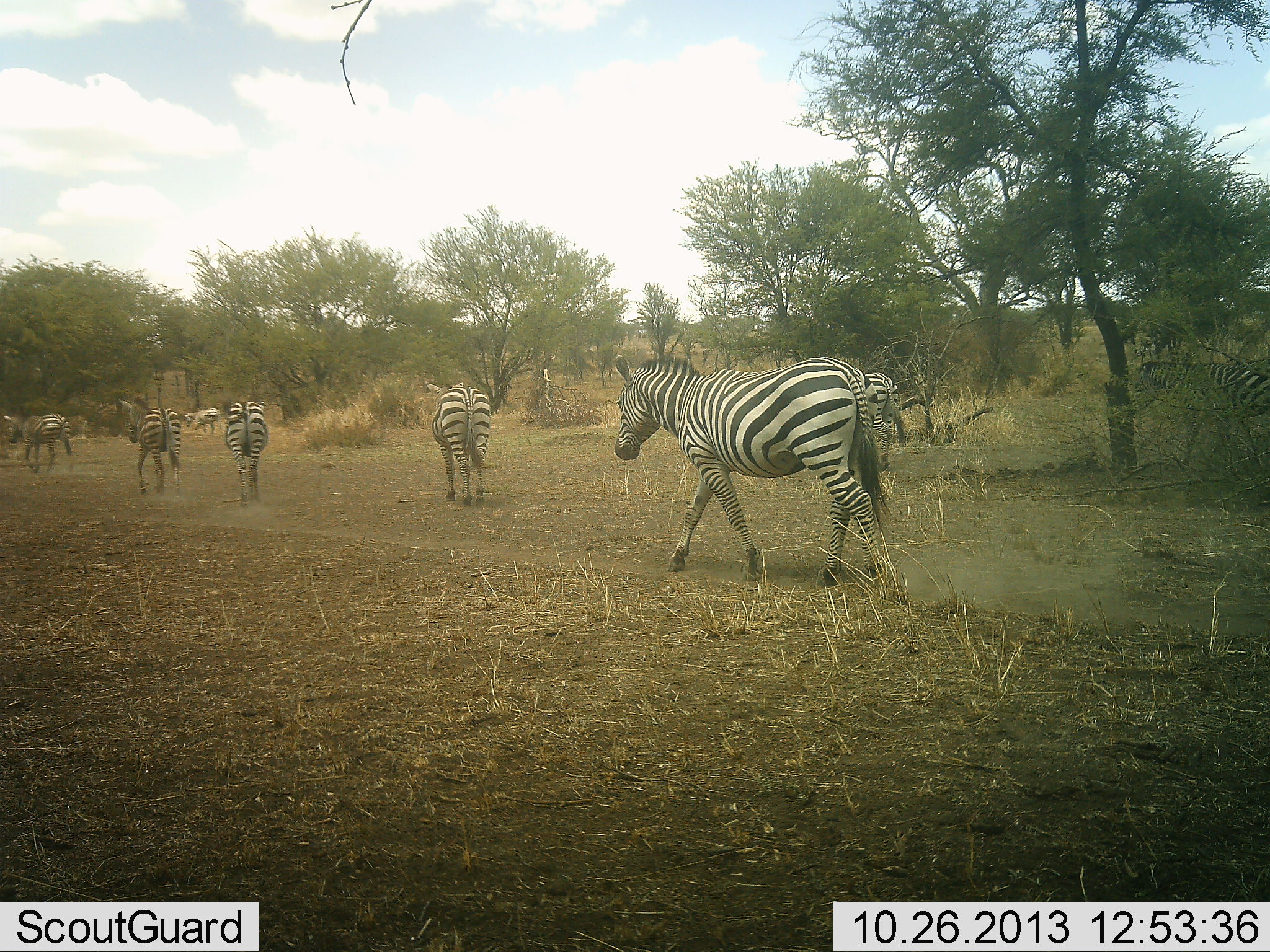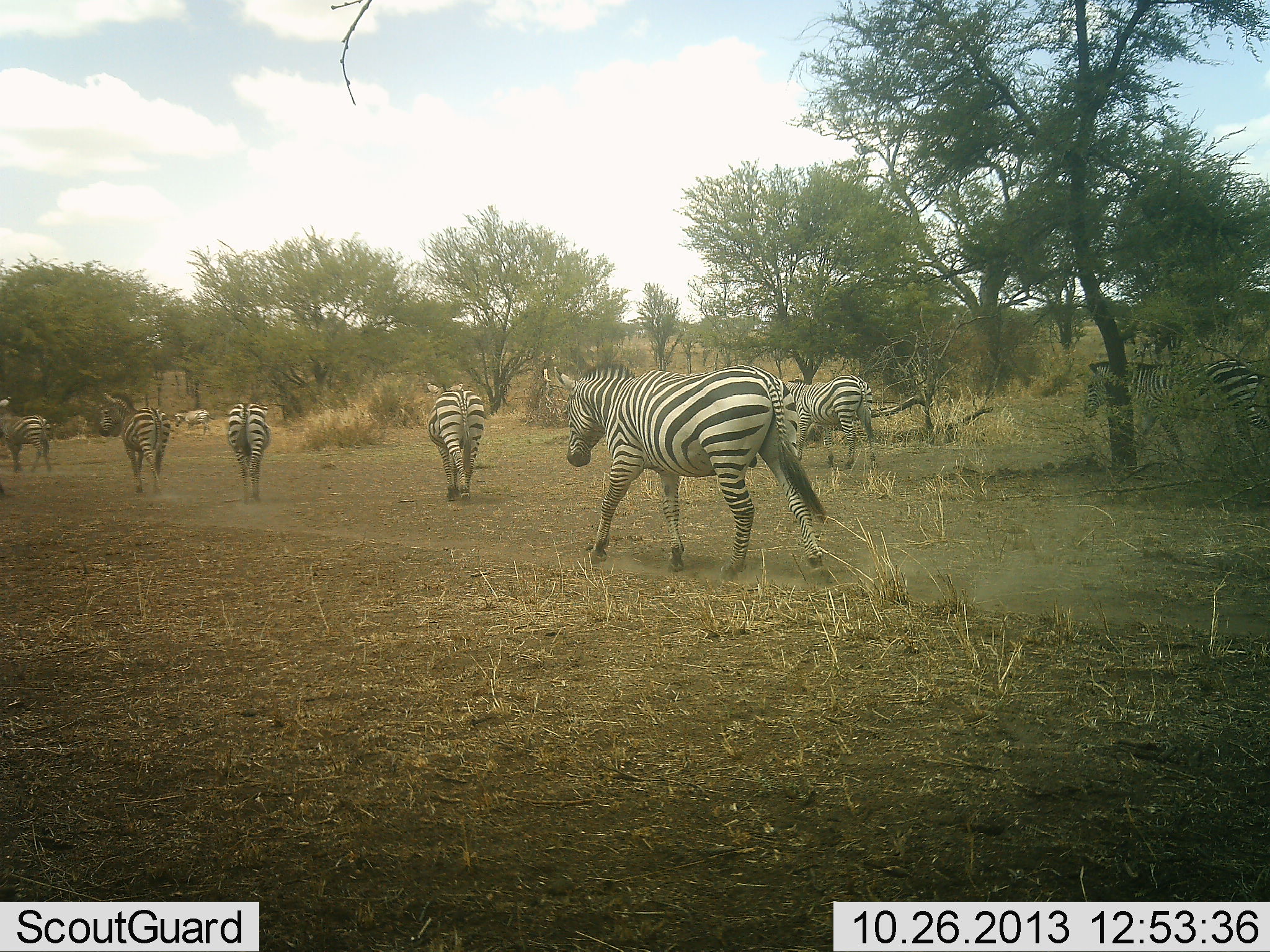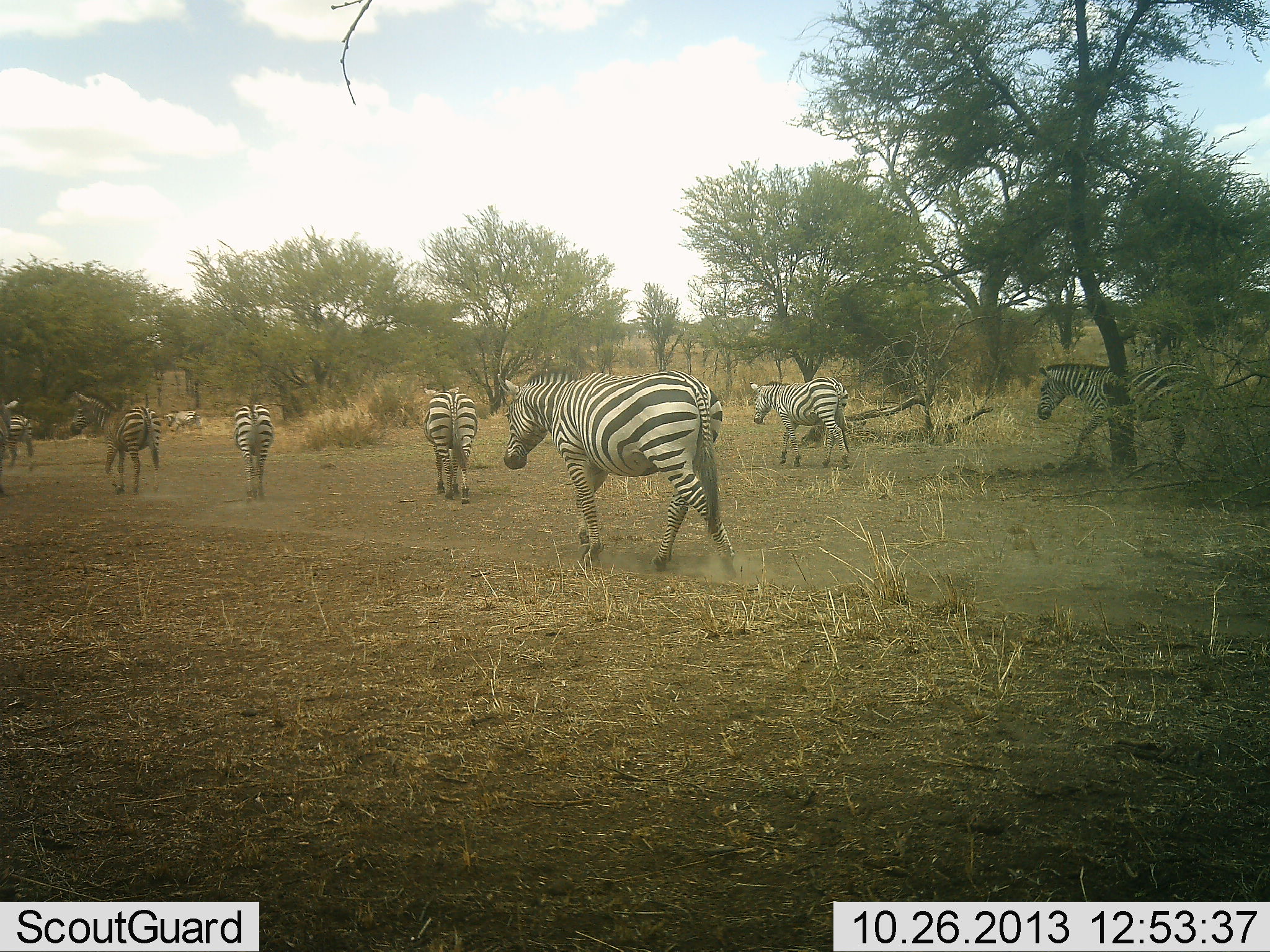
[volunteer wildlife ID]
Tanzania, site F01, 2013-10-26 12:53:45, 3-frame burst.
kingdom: Animalia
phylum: Chordata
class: Mammalia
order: Perissodactyla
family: Equidae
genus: Equus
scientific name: Equus quagga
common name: plains zebra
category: zebra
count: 8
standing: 0%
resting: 0%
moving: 100%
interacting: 0%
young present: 0%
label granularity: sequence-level